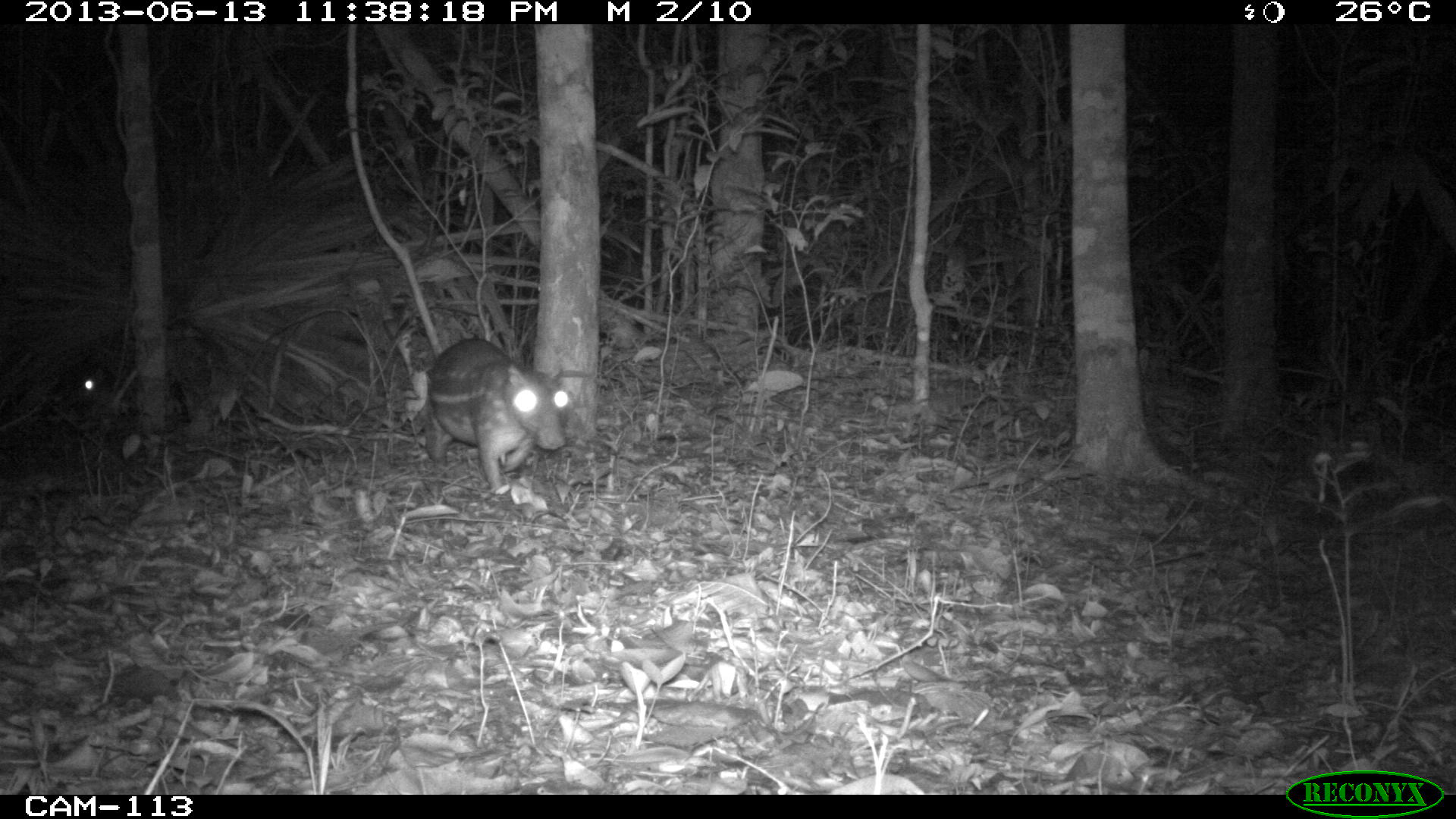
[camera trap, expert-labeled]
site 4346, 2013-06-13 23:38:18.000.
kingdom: Animalia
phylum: Chordata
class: Mammalia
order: Rodentia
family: Cuniculidae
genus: Cuniculus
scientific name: Cuniculus paca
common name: lowland paca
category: agouti paca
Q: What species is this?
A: Agouti paca (lowland paca) (Cuniculus paca).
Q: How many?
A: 2.